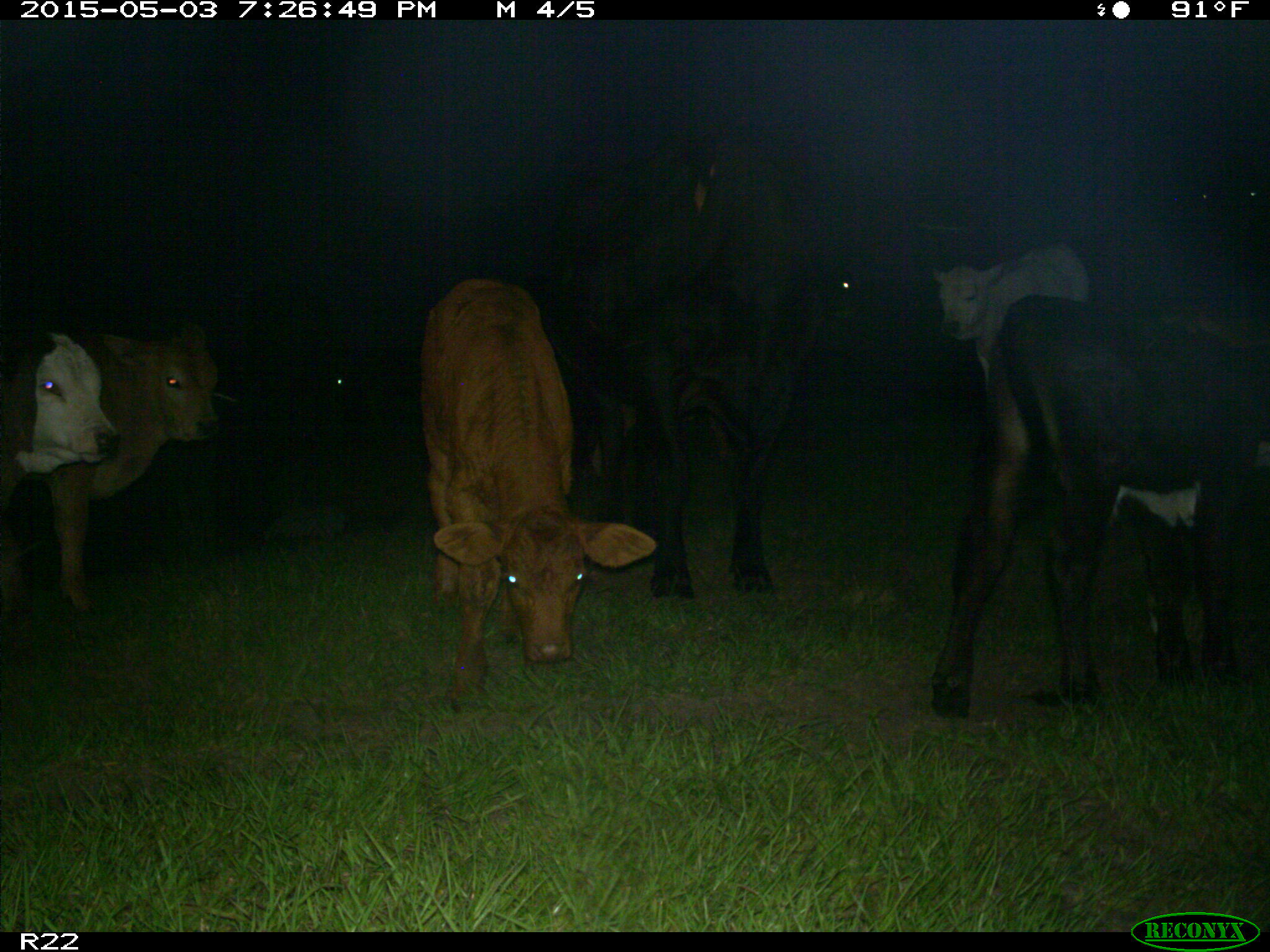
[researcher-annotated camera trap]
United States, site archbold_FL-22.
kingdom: Animalia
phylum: Chordata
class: Mammalia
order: Artiodactyla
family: Bovidae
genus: Bos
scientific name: Bos taurus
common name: domestic cow